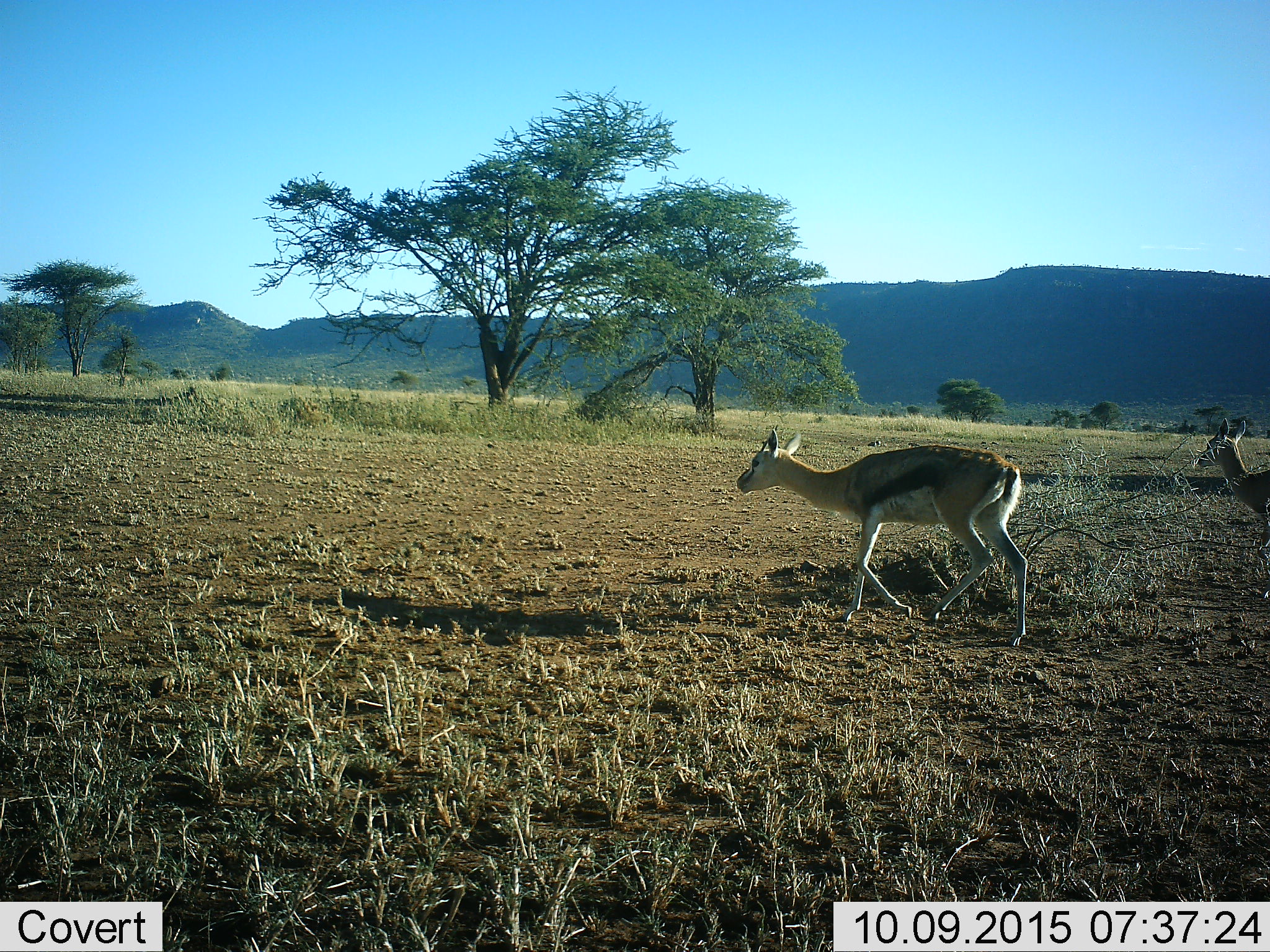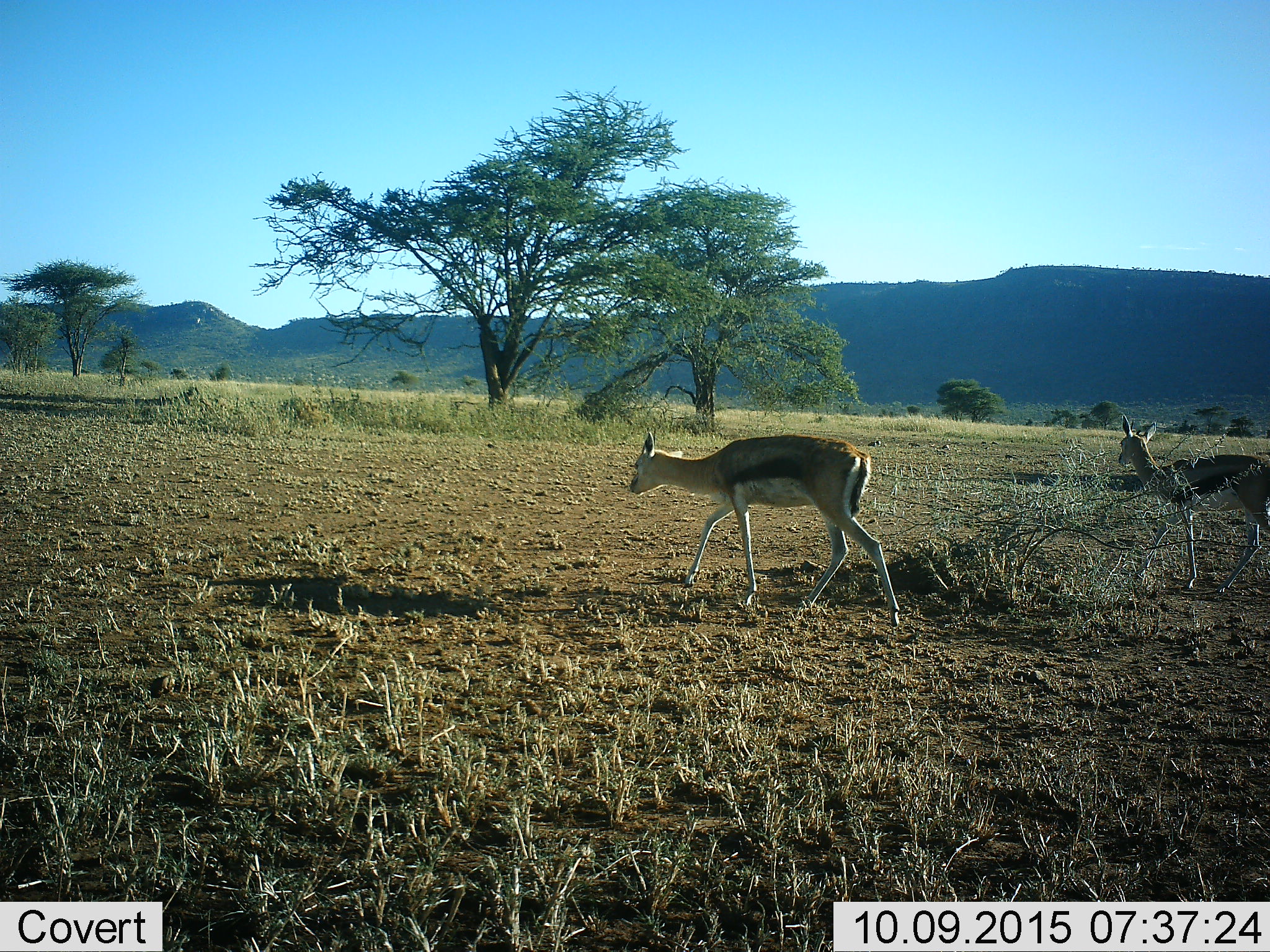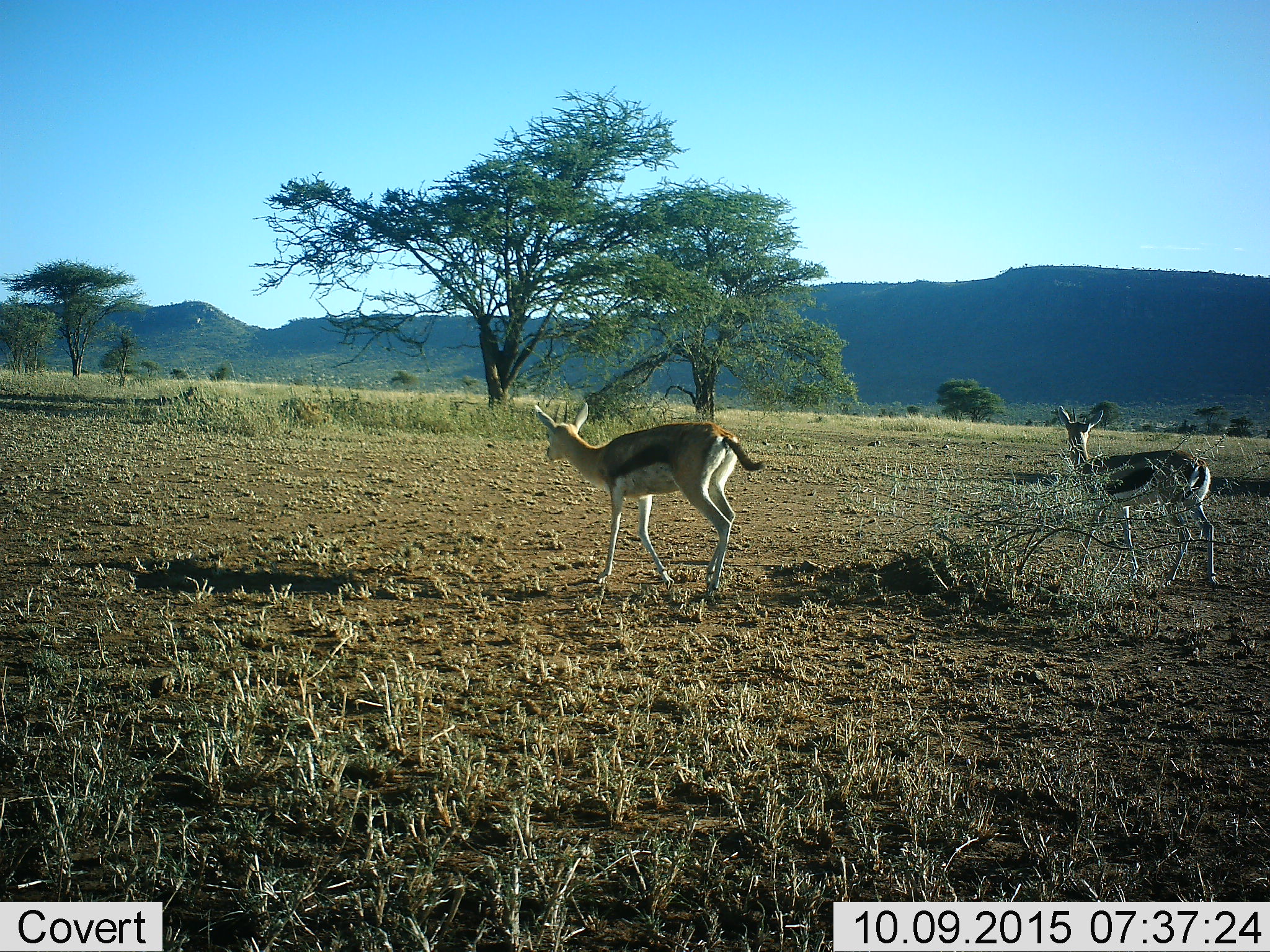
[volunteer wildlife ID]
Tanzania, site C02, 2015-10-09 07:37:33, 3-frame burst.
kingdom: Animalia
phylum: Chordata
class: Mammalia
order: Artiodactyla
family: Bovidae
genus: Eudorcas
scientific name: Eudorcas thomsonii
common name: thomson's gazelle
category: gazellethomsons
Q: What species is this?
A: Gazellethomsons (thomson's gazelle) (Eudorcas thomsonii).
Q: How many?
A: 2.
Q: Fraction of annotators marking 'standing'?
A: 6%.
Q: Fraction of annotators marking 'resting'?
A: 0%.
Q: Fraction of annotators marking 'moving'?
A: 100%.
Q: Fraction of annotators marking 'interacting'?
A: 0%.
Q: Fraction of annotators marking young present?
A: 0%.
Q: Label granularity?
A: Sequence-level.